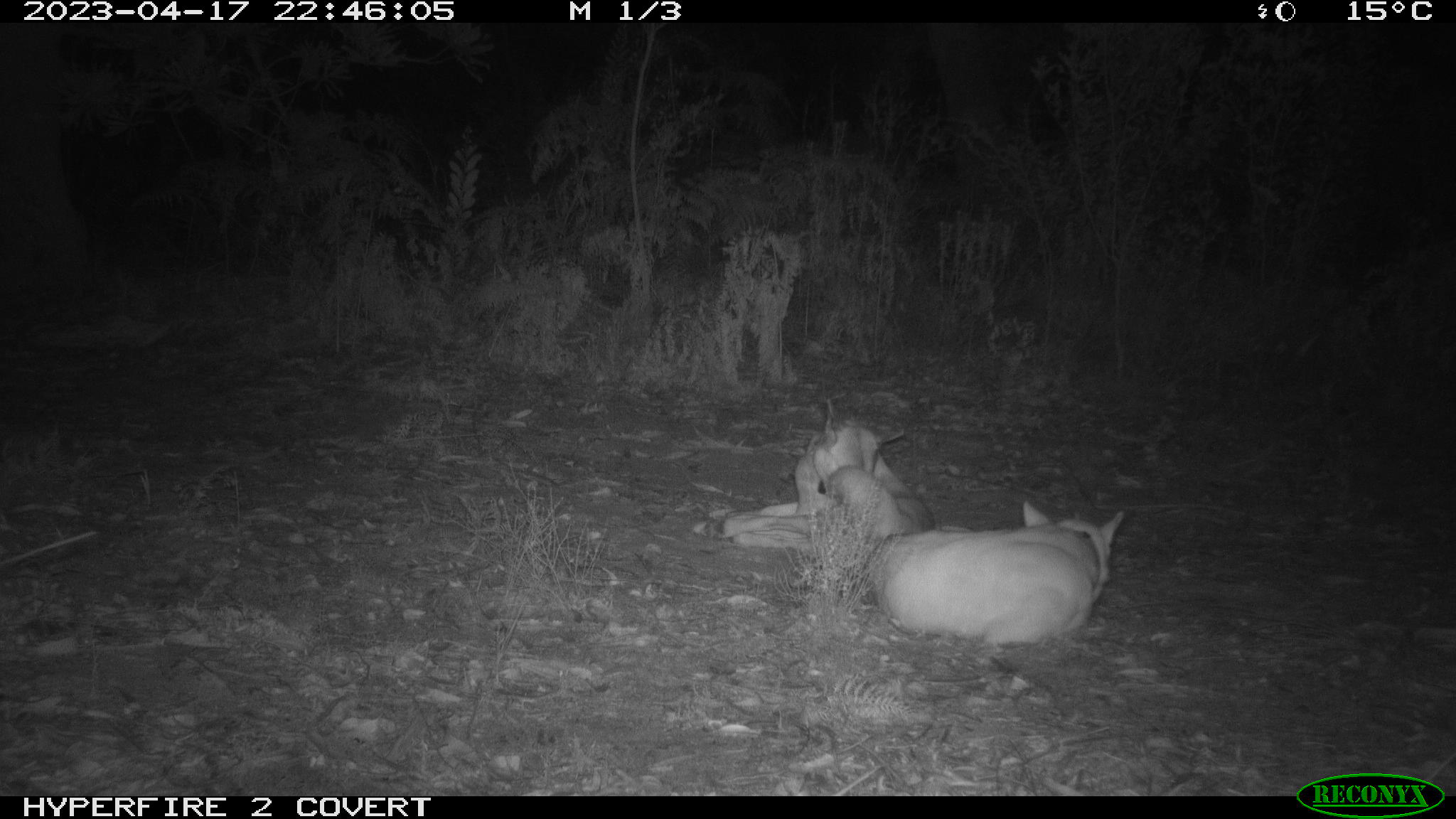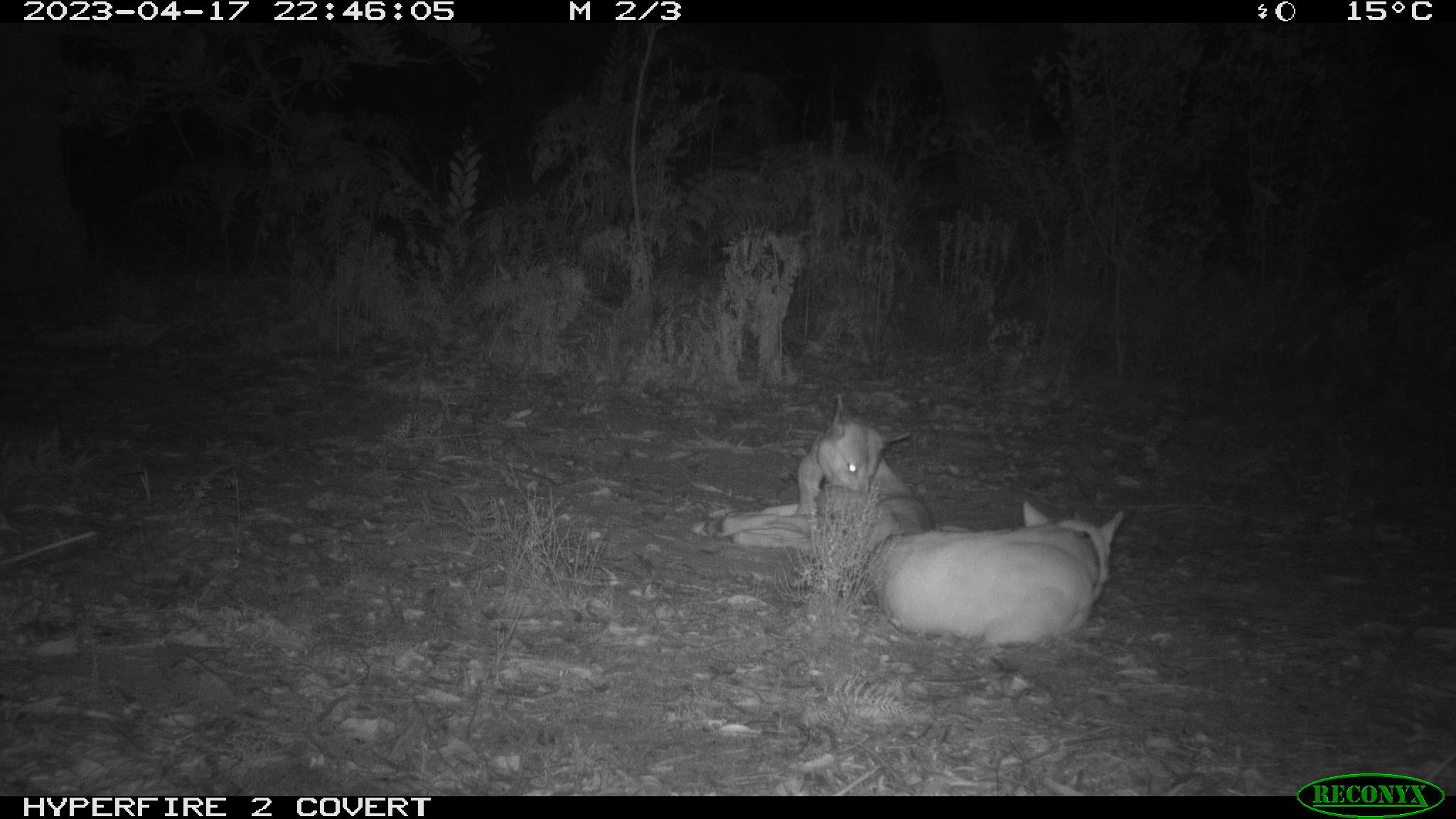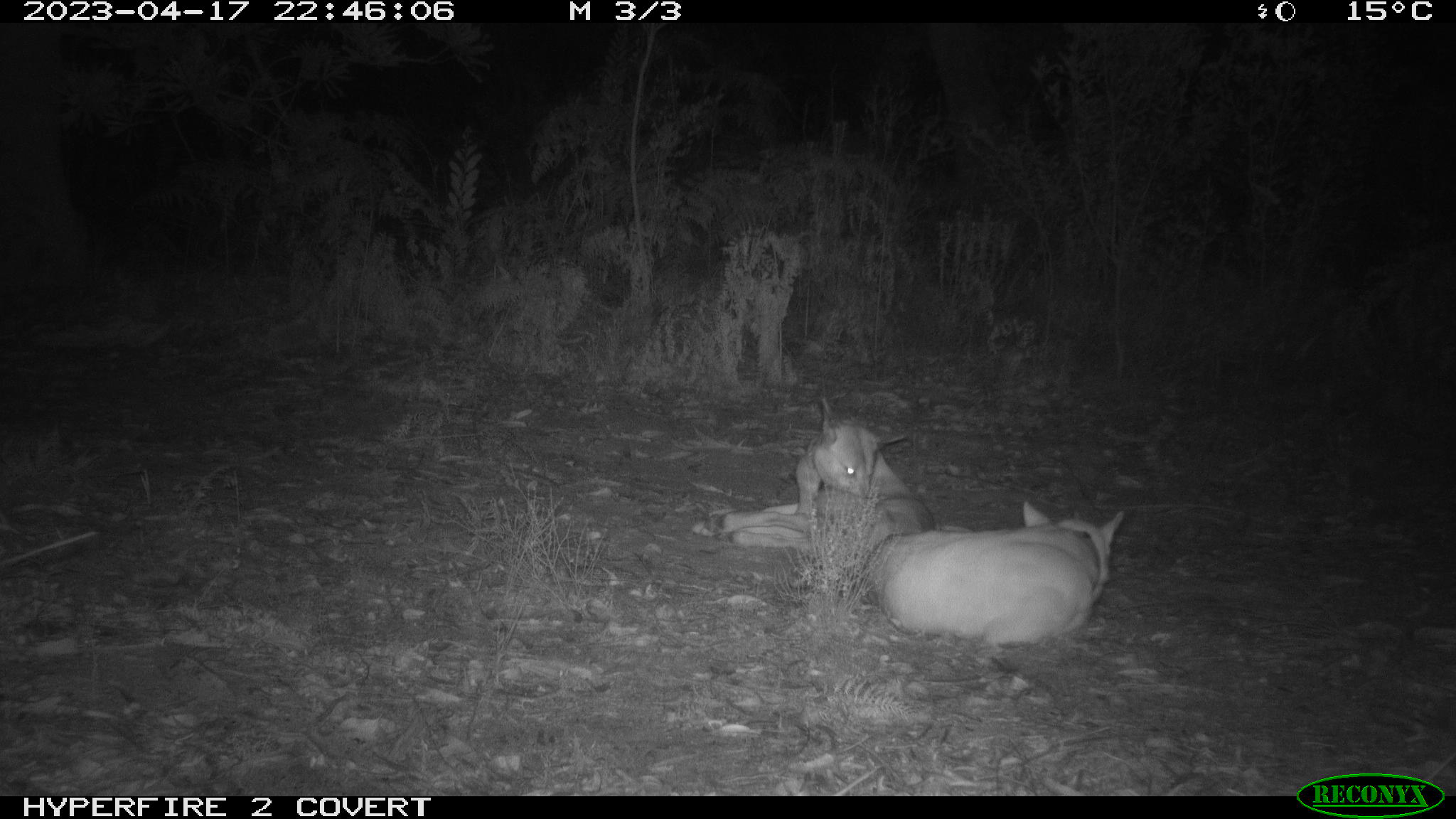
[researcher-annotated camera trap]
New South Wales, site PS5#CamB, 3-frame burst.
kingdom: Animalia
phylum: Chordata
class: Mammalia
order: Carnivora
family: Canidae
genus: Canis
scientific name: Canis familiaris dingo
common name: dingo